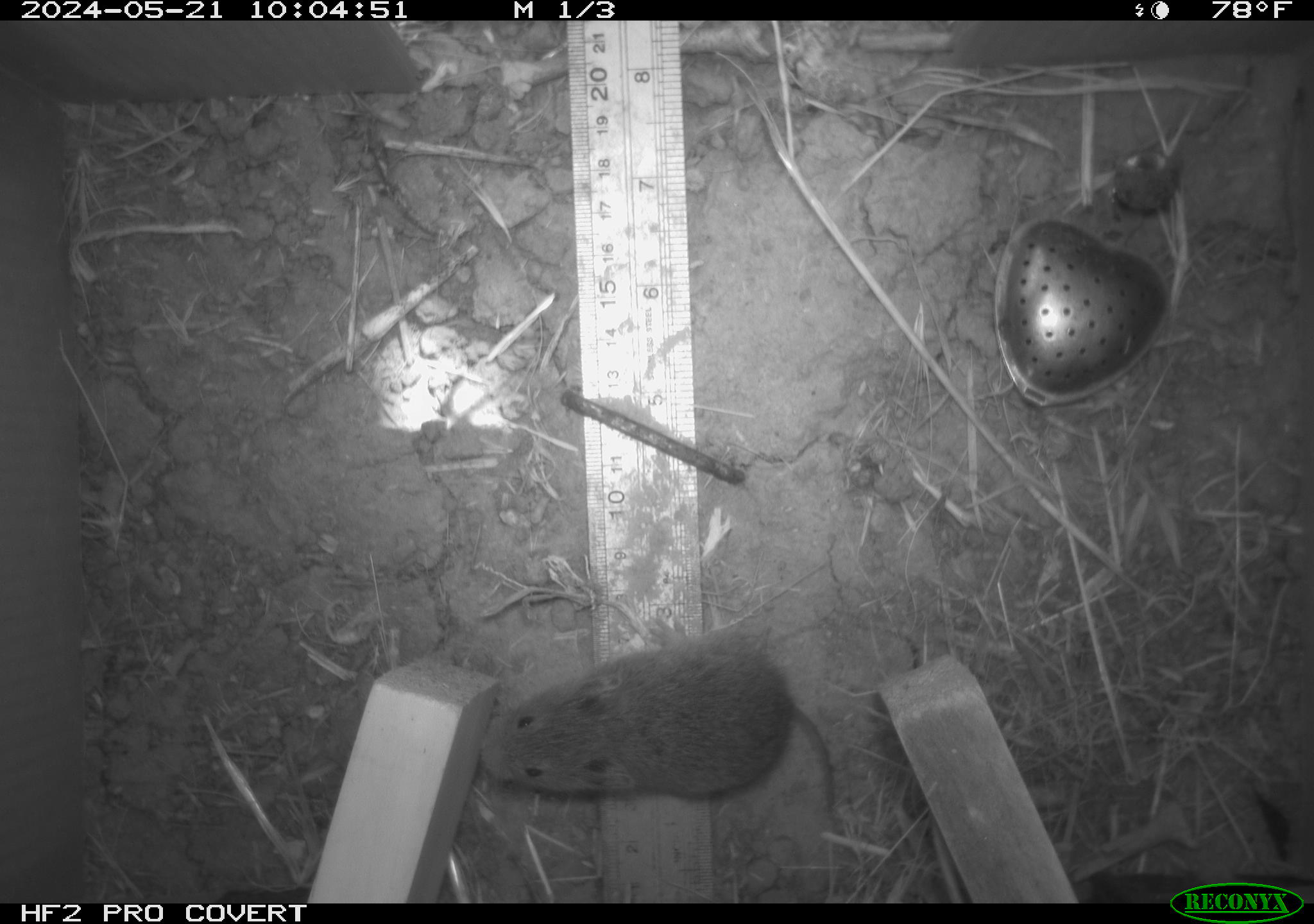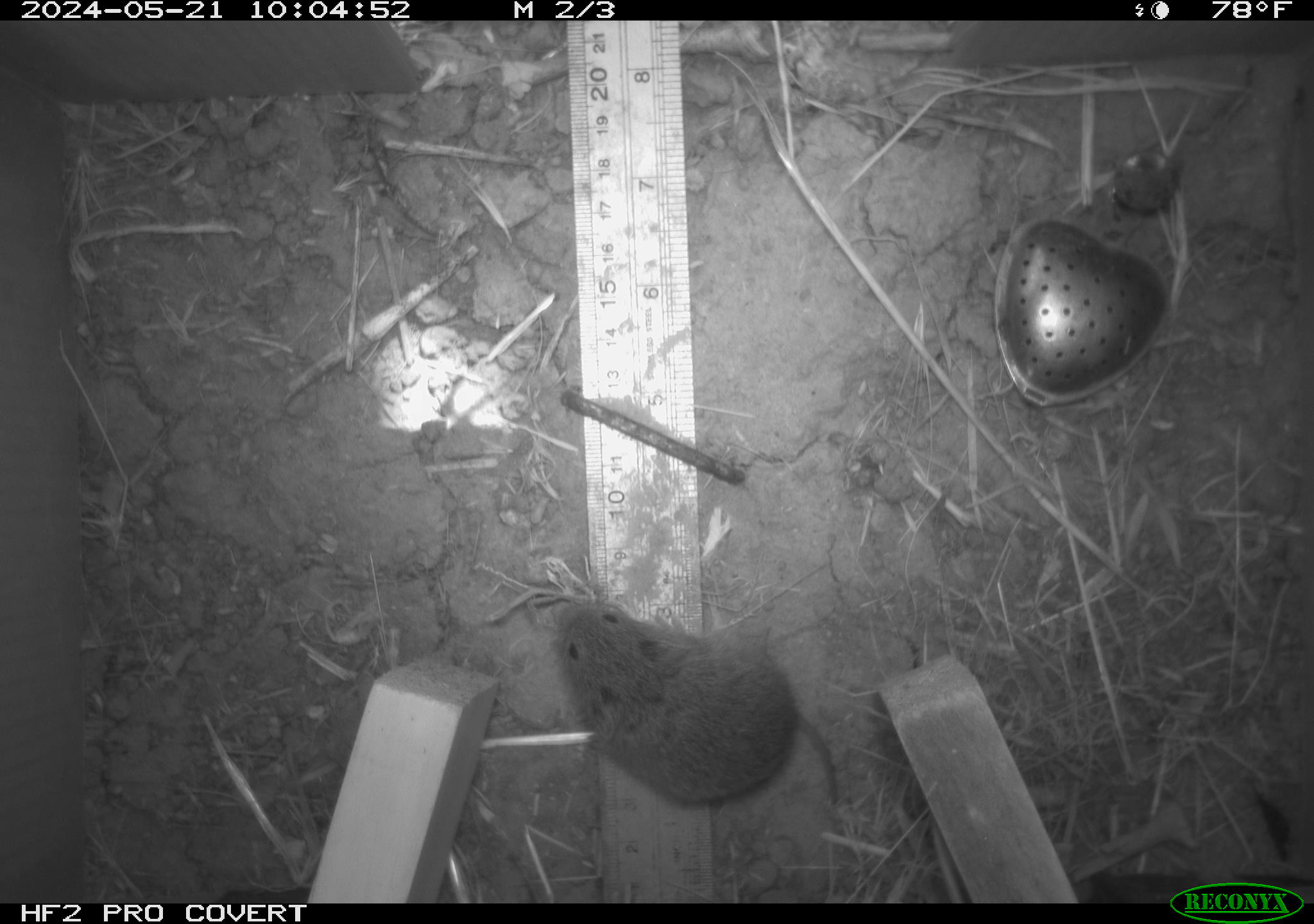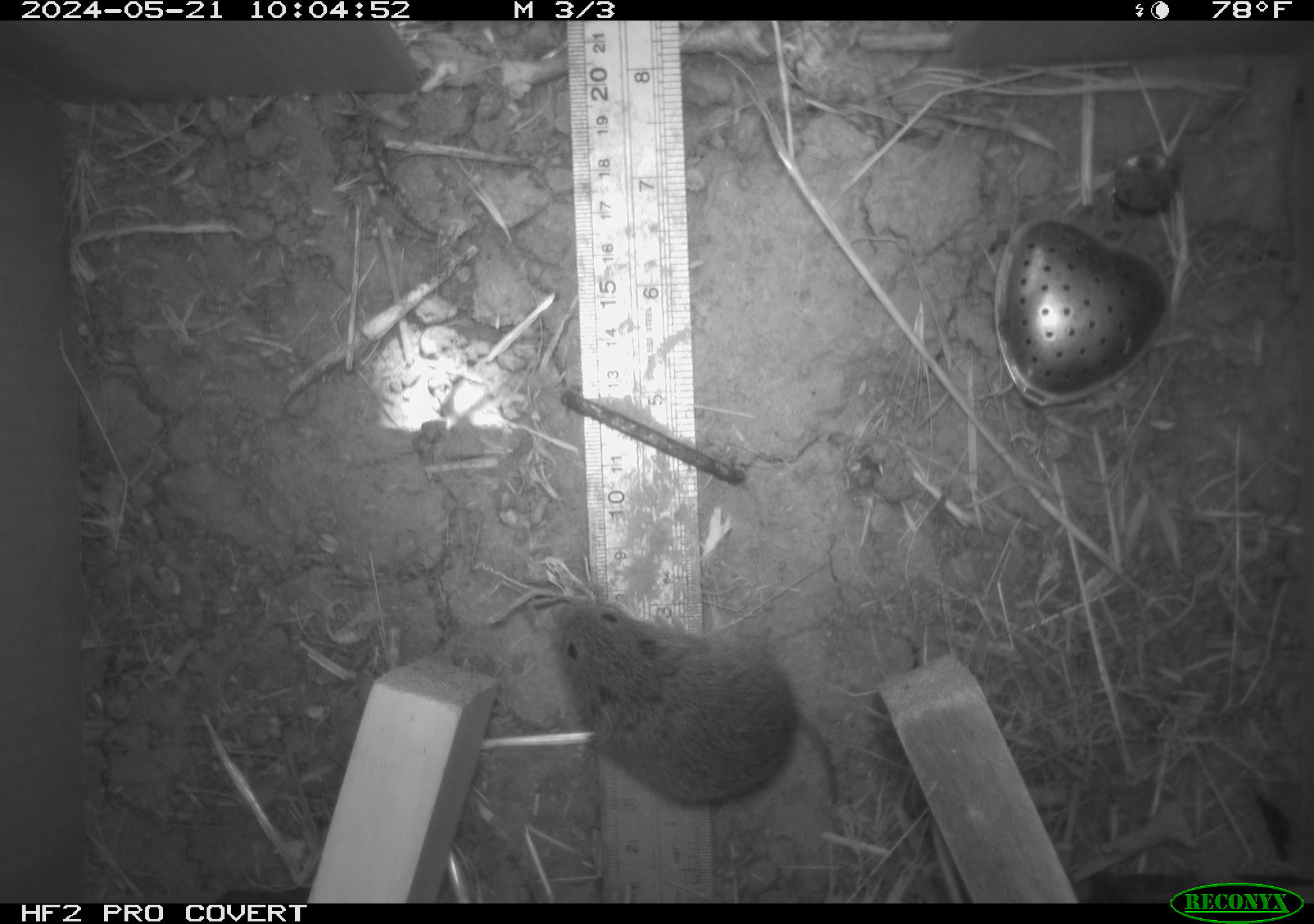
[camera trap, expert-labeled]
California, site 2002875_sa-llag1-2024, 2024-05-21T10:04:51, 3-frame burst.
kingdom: Animalia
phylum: Chordata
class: Mammalia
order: Rodentia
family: Cricetidae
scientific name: Arvicolinae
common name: voles, lemmings, and muskrats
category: arvicolinae subfamily